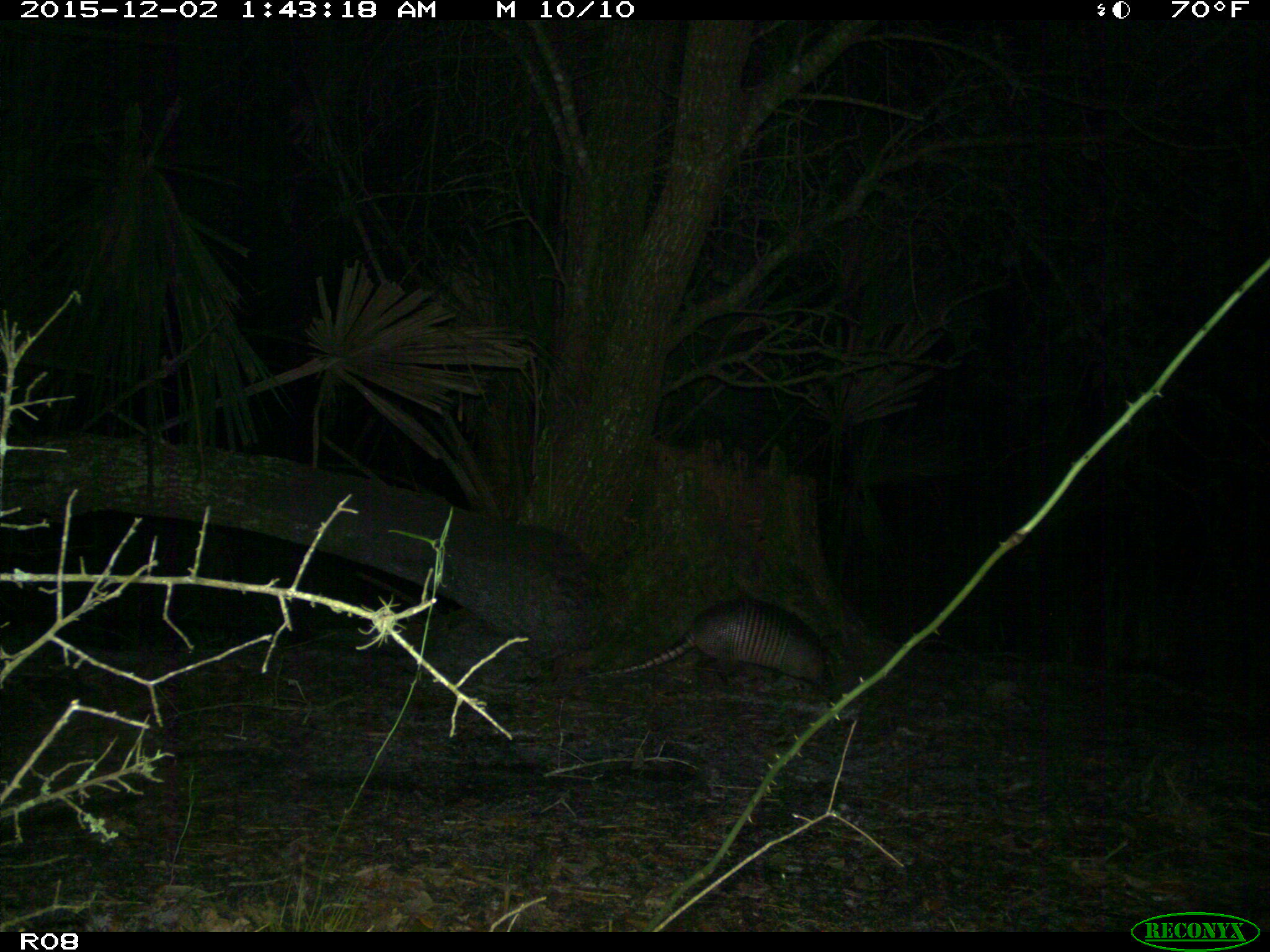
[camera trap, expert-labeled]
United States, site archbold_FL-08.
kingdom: Animalia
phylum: Chordata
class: Mammalia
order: Cingulata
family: Dasypodidae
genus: Dasypus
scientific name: Dasypus novemcinctus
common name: nine-banded armadillo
Dasypus novemcinctus (nine-banded armadillo).